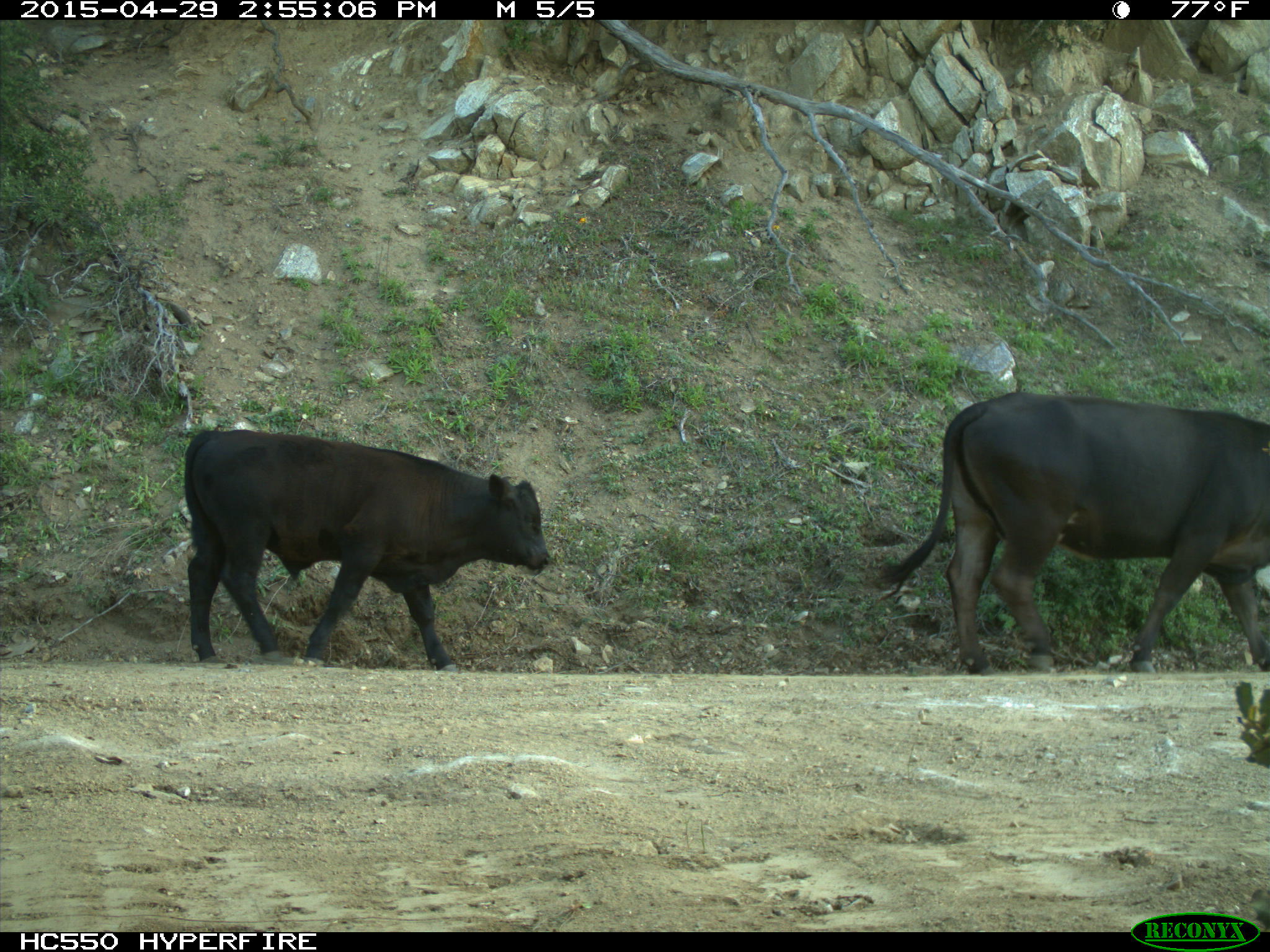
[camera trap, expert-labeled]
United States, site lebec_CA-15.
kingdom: Animalia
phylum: Chordata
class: Mammalia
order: Artiodactyla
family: Bovidae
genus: Bos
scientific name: Bos taurus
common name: domestic cow